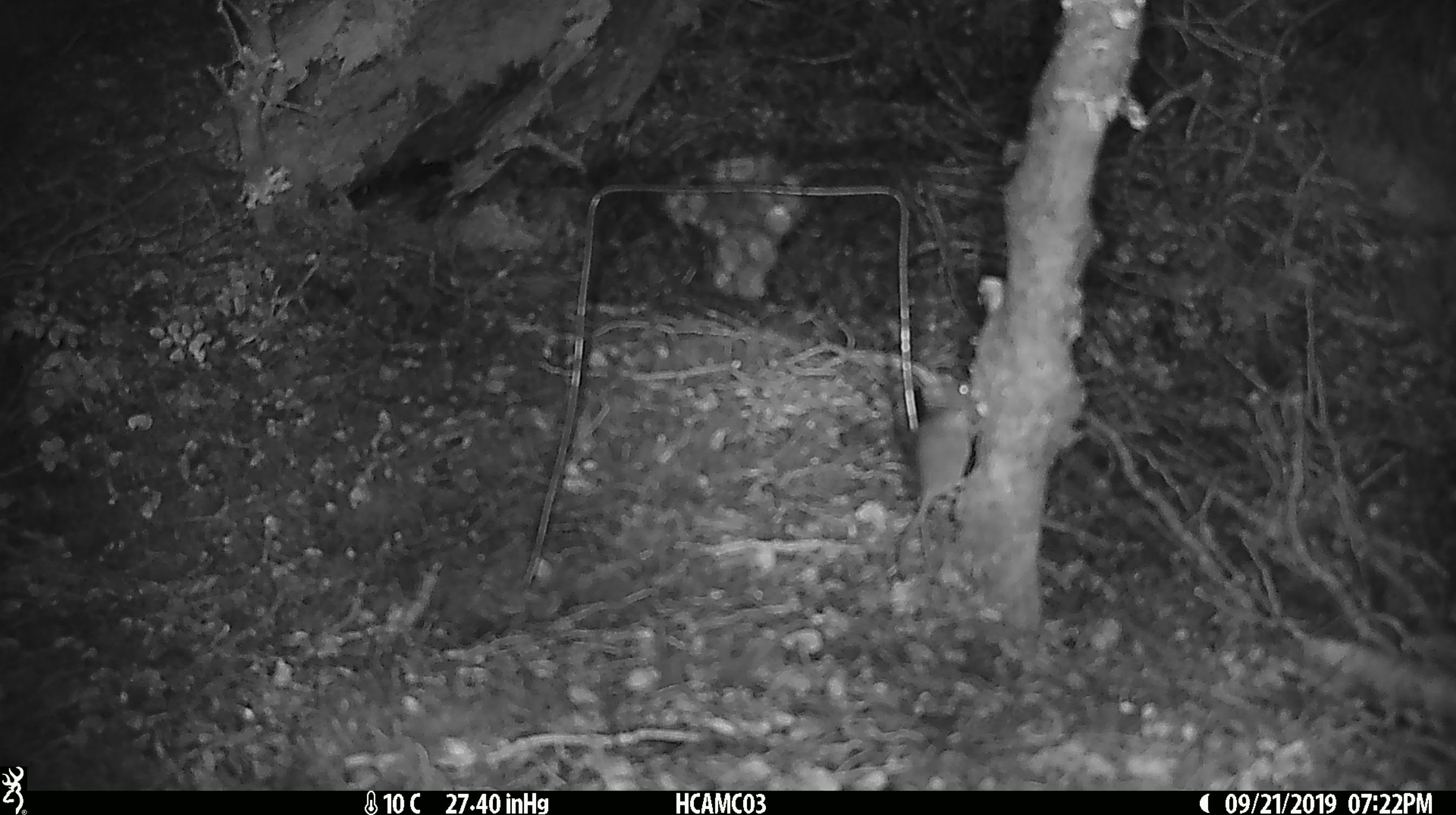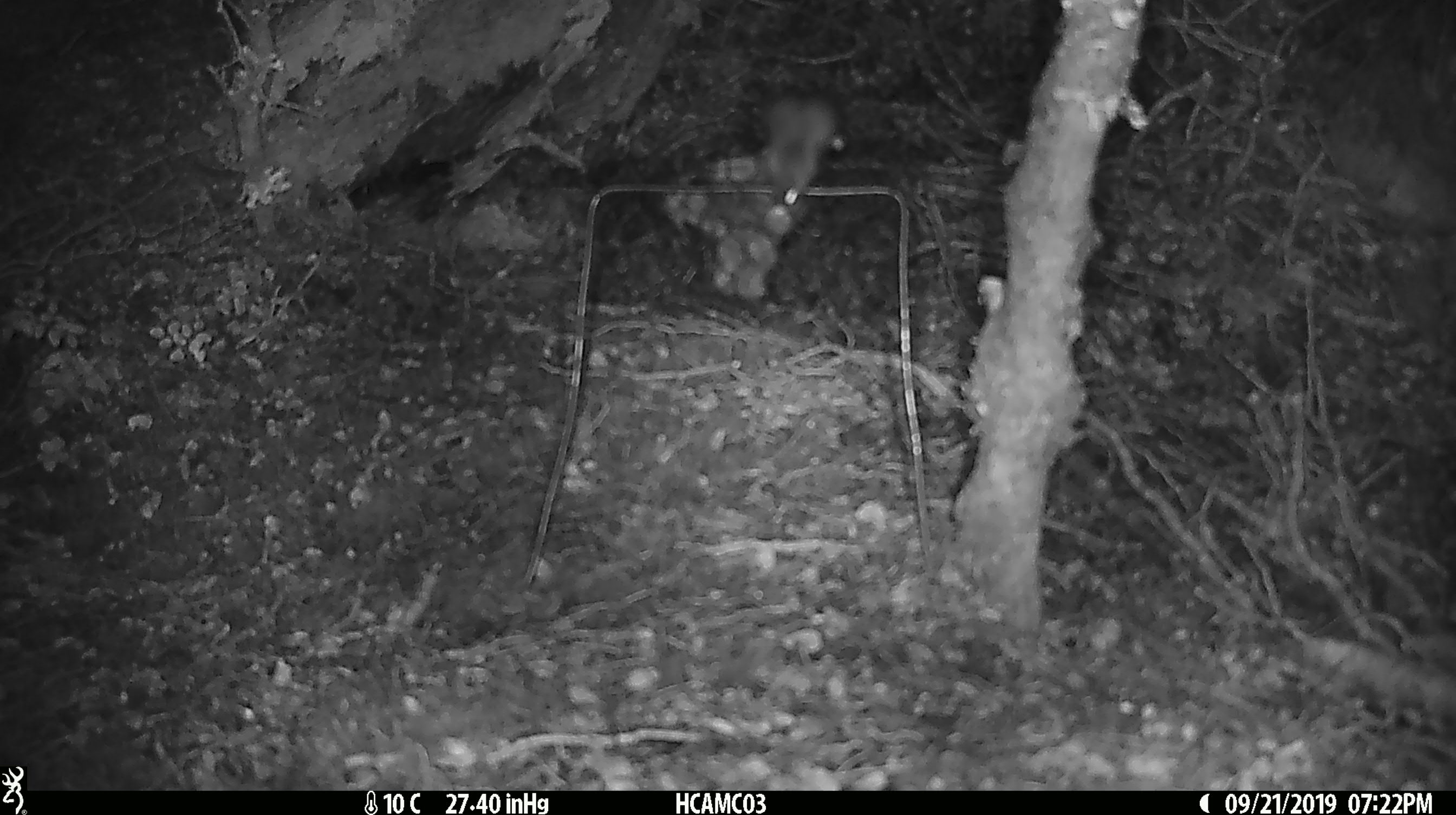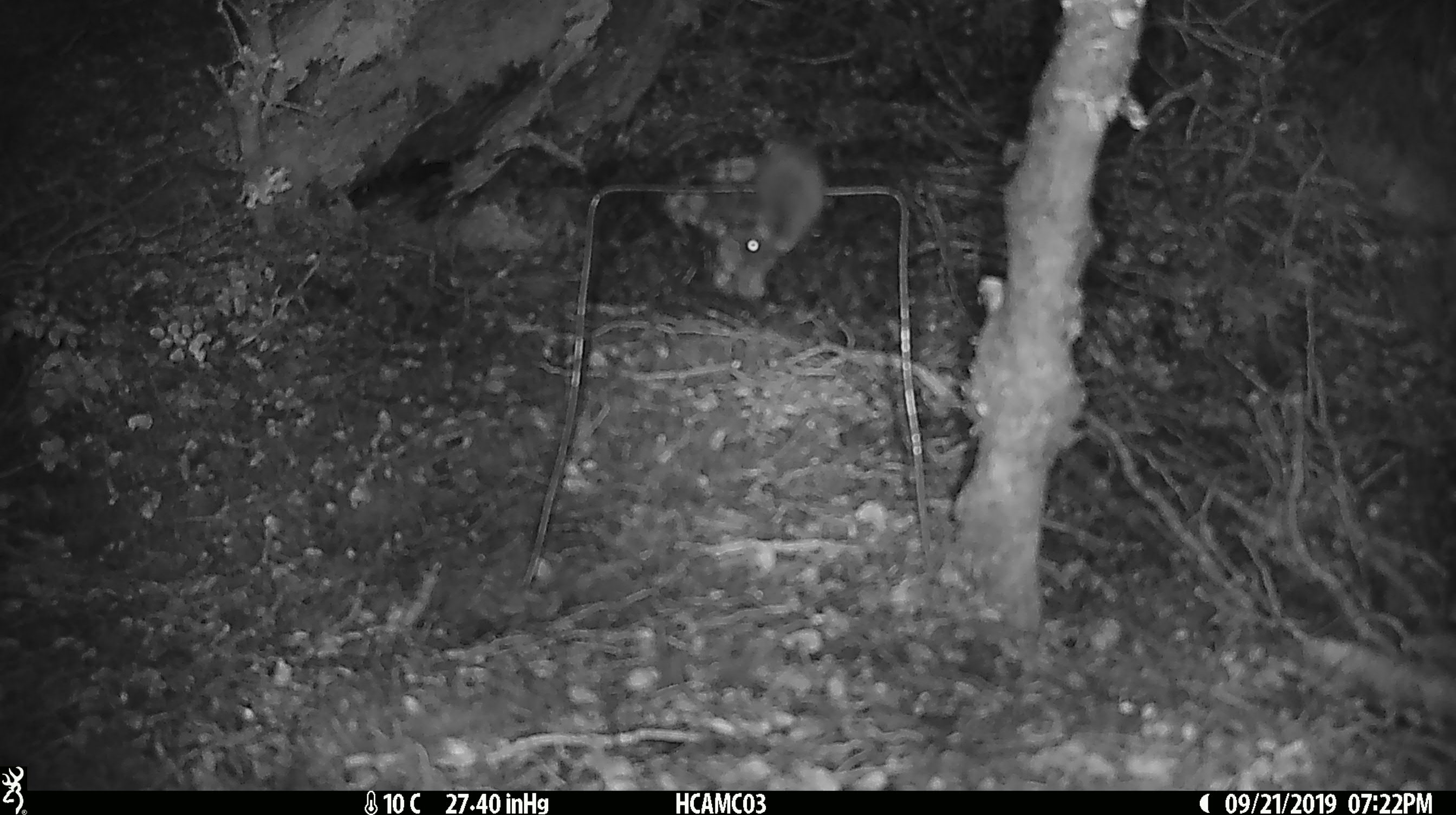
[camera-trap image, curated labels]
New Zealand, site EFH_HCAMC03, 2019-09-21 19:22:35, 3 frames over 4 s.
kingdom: Animalia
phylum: Chordata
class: Mammalia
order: Rodentia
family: Muridae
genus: Mus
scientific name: Mus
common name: mouse